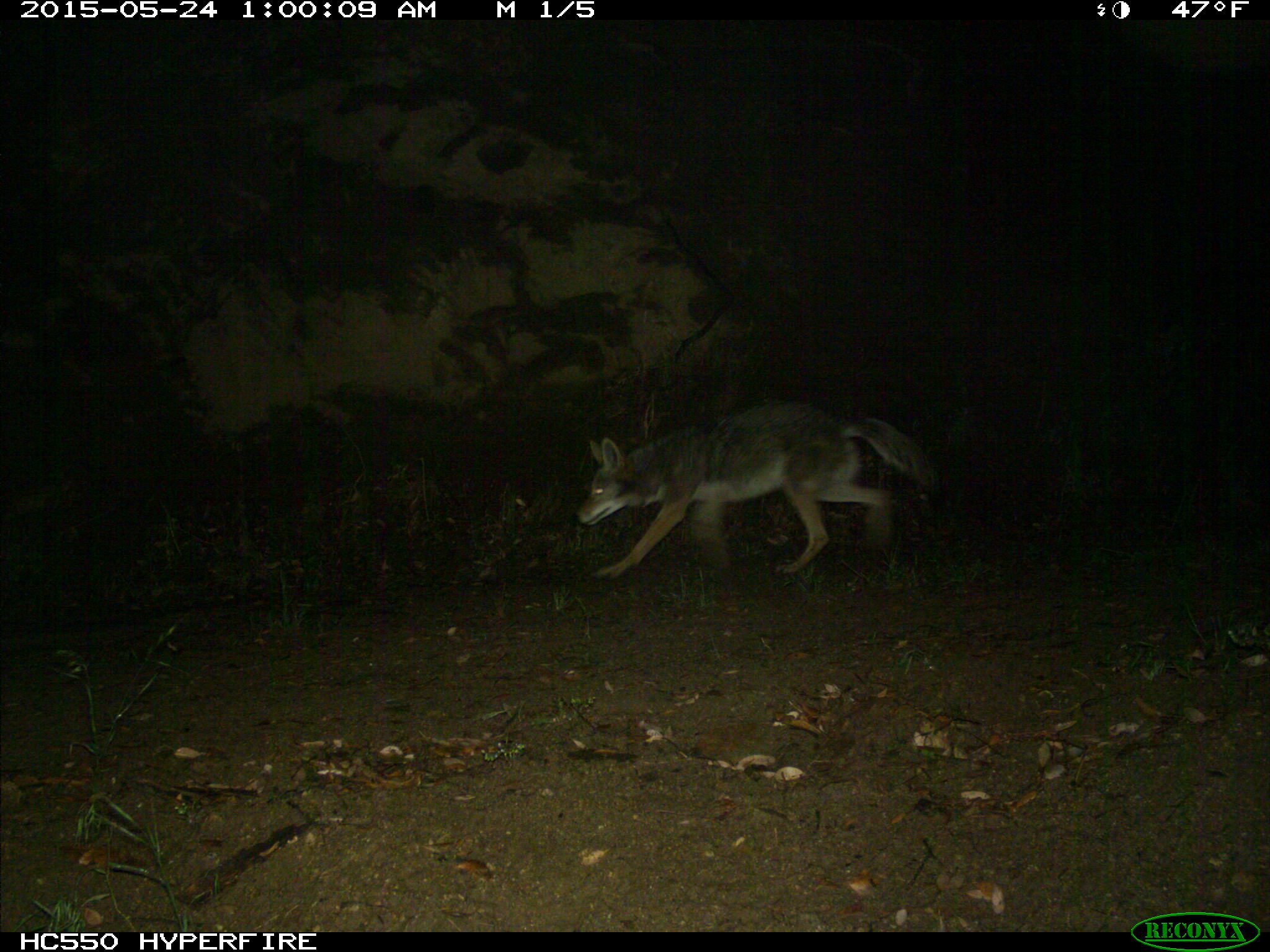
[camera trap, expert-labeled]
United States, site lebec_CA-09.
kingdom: Animalia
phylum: Chordata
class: Mammalia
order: Carnivora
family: Canidae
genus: Canis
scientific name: Canis latrans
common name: coyote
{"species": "Canis latrans (coyote)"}